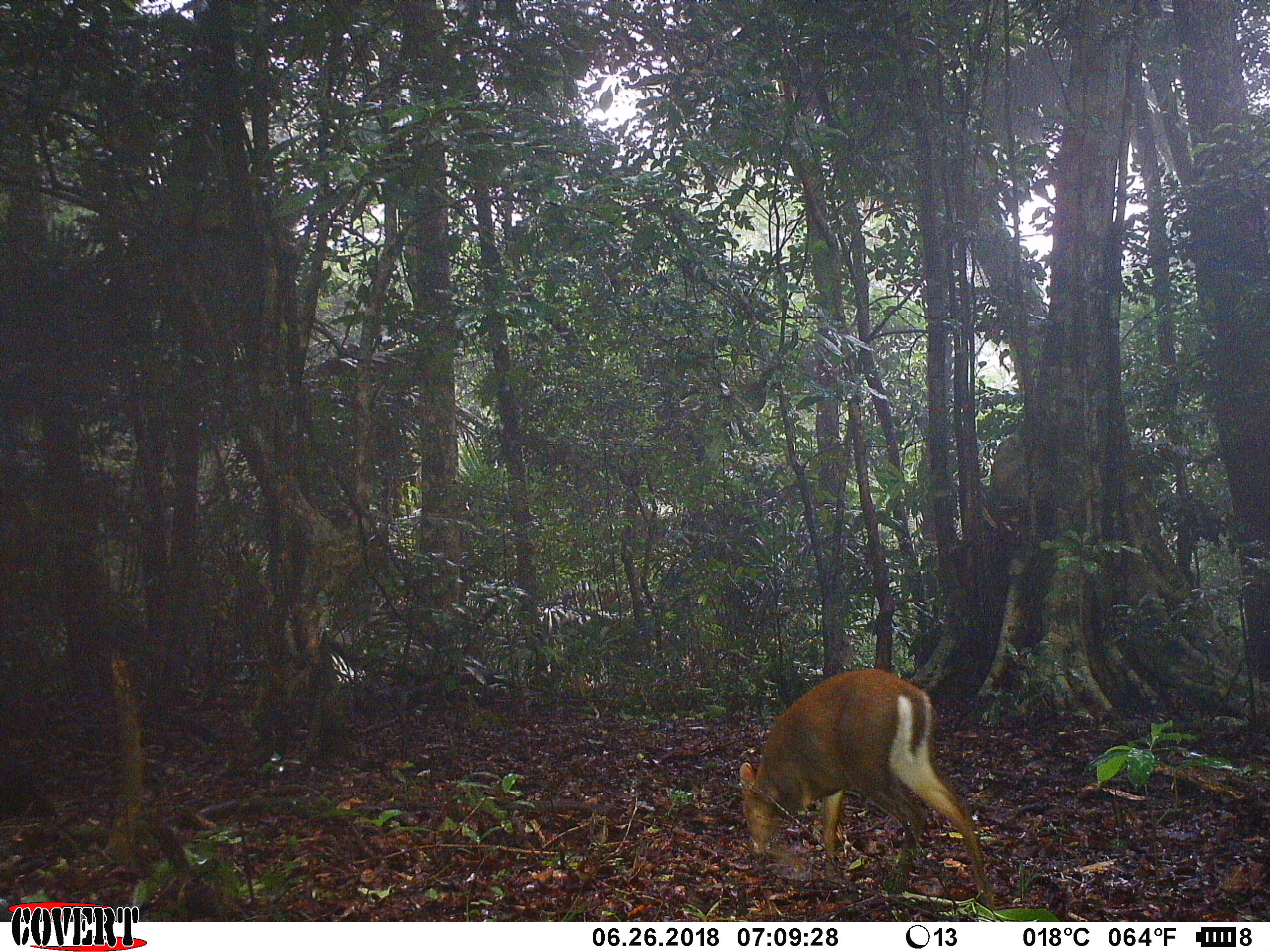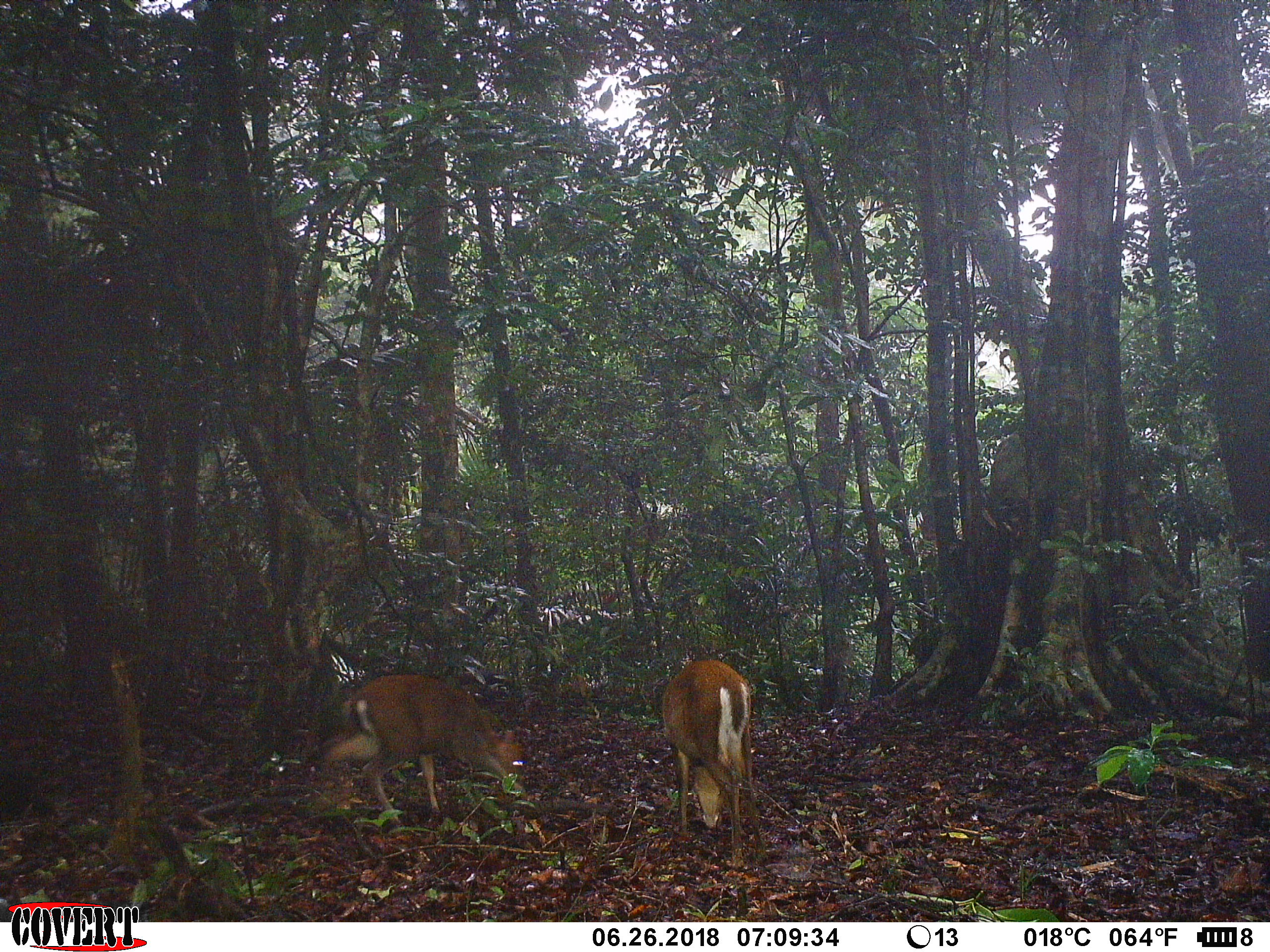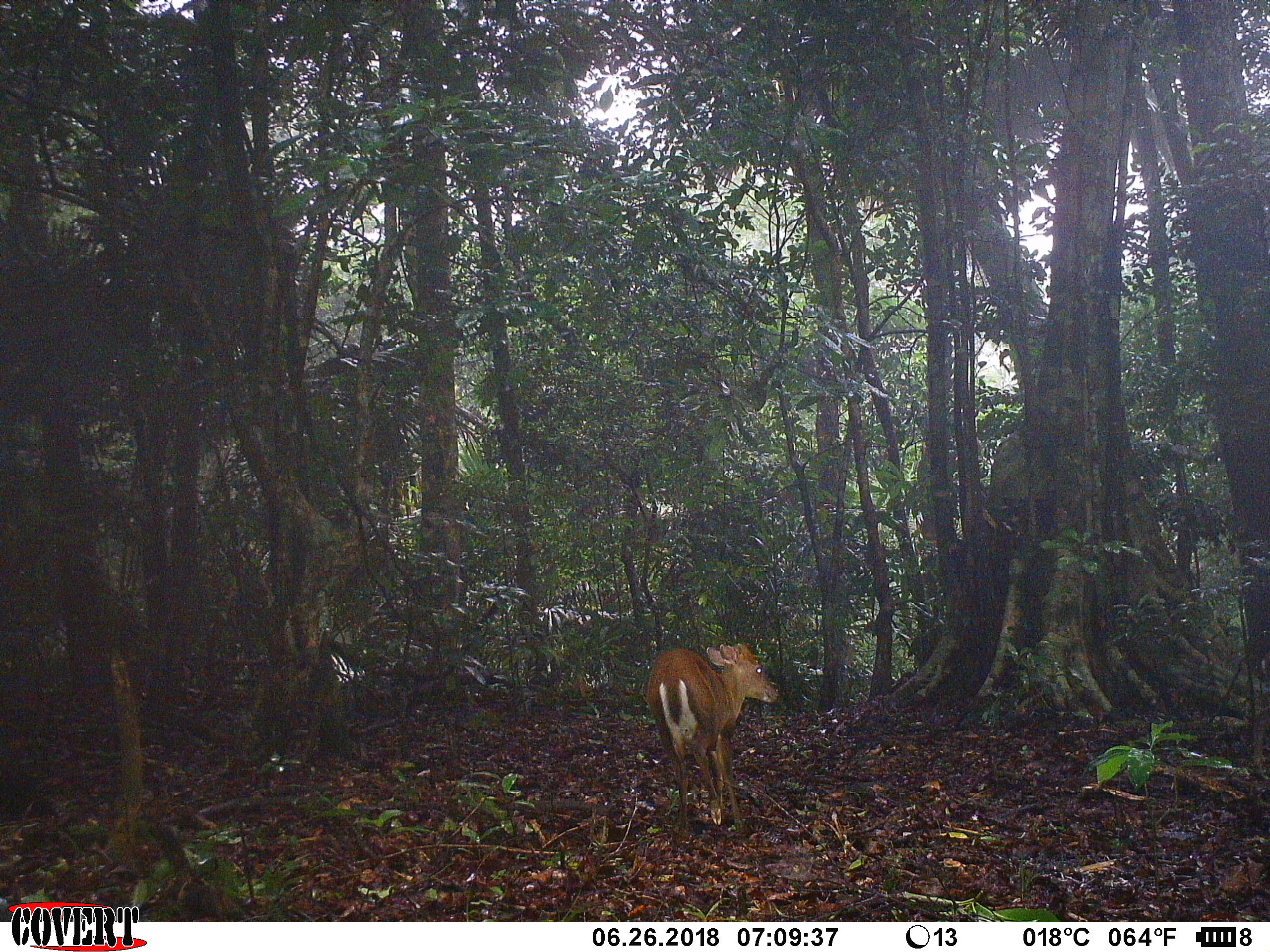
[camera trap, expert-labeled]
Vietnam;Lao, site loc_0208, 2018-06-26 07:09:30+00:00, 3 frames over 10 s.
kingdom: Animalia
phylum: Chordata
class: Mammalia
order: Artiodactyla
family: Cervidae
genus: Muntiacus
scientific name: Muntiacus rooseveltorum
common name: roosevelt's muntjac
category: roosevelts muntjac group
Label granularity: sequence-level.